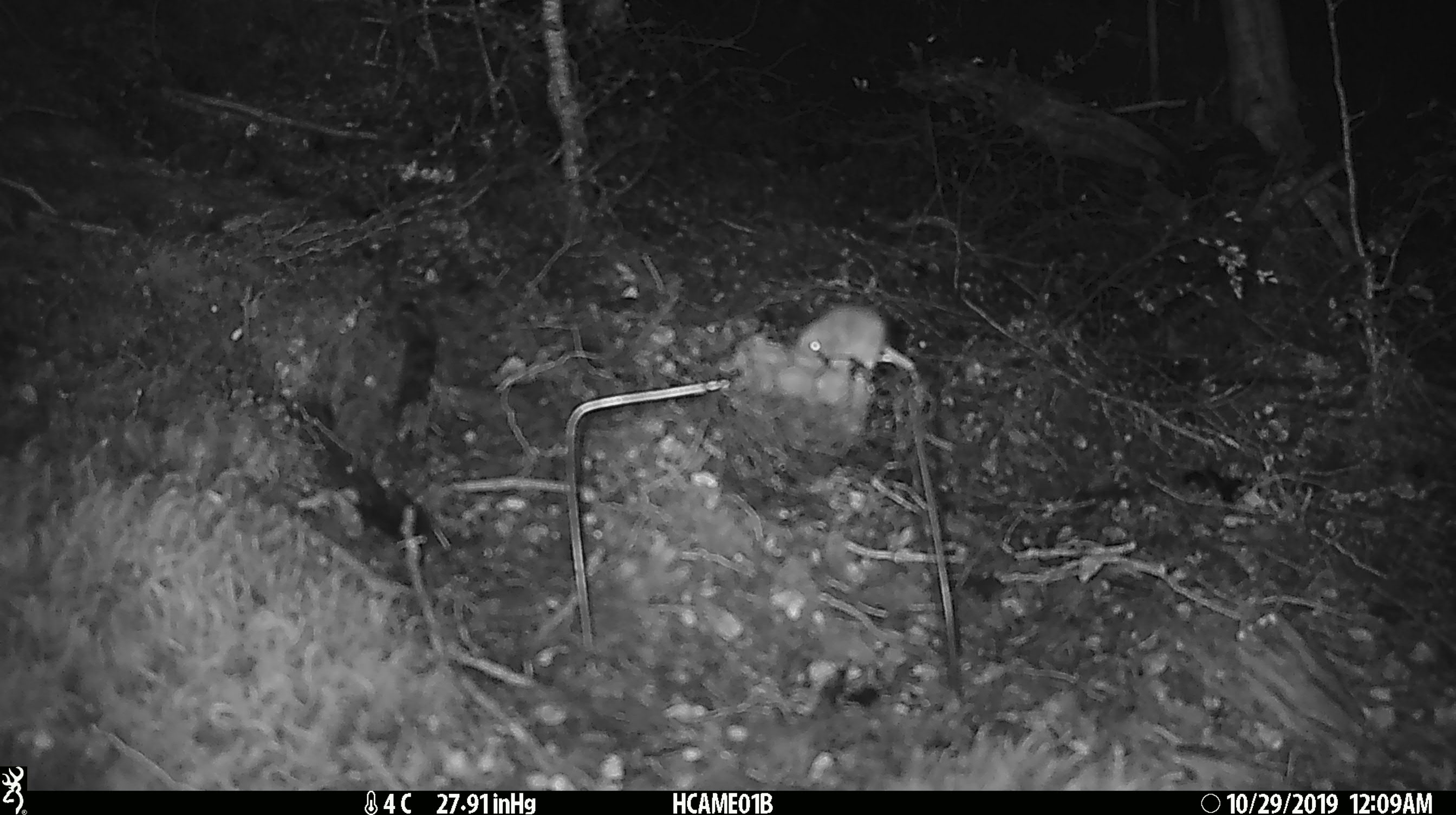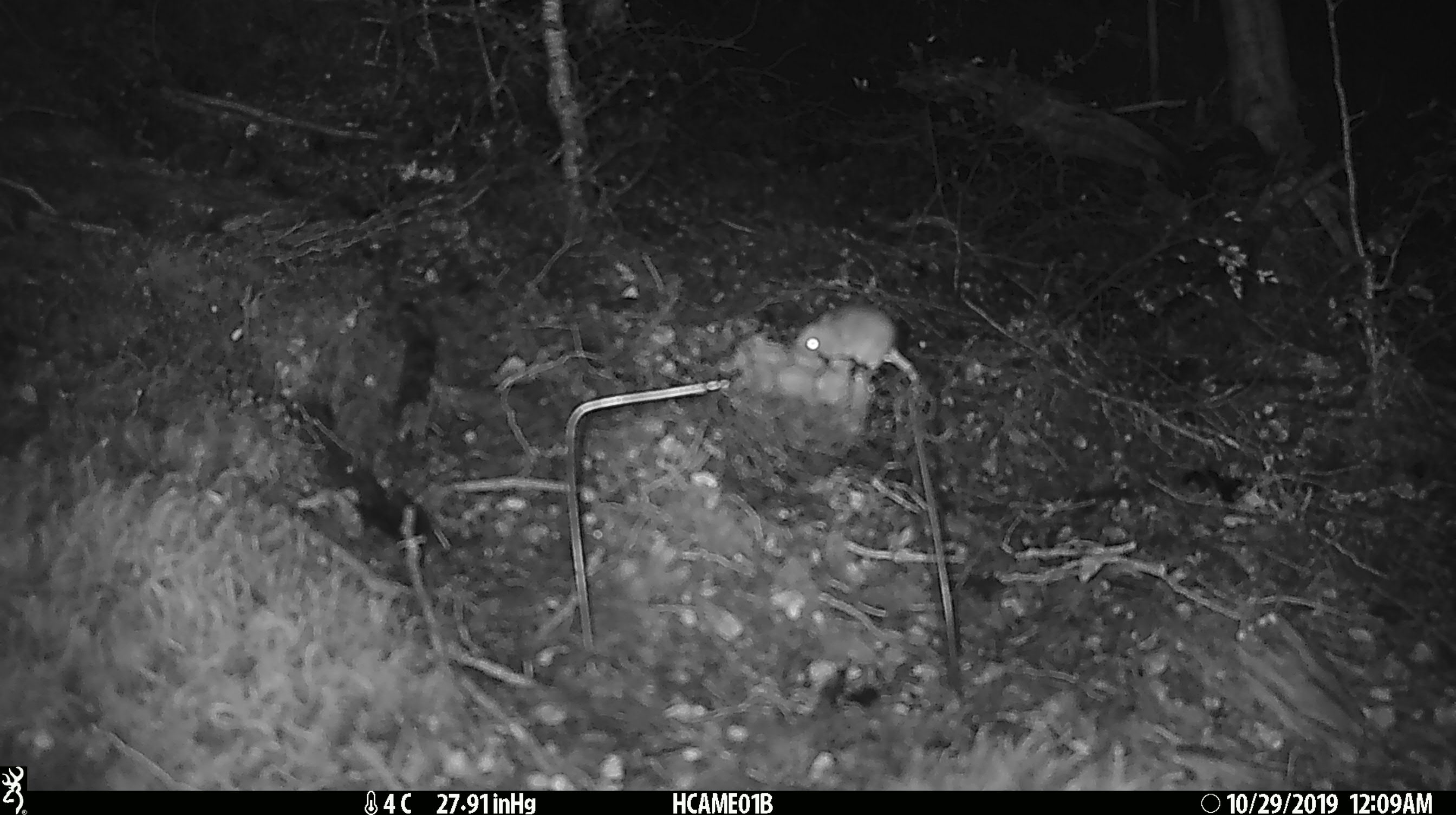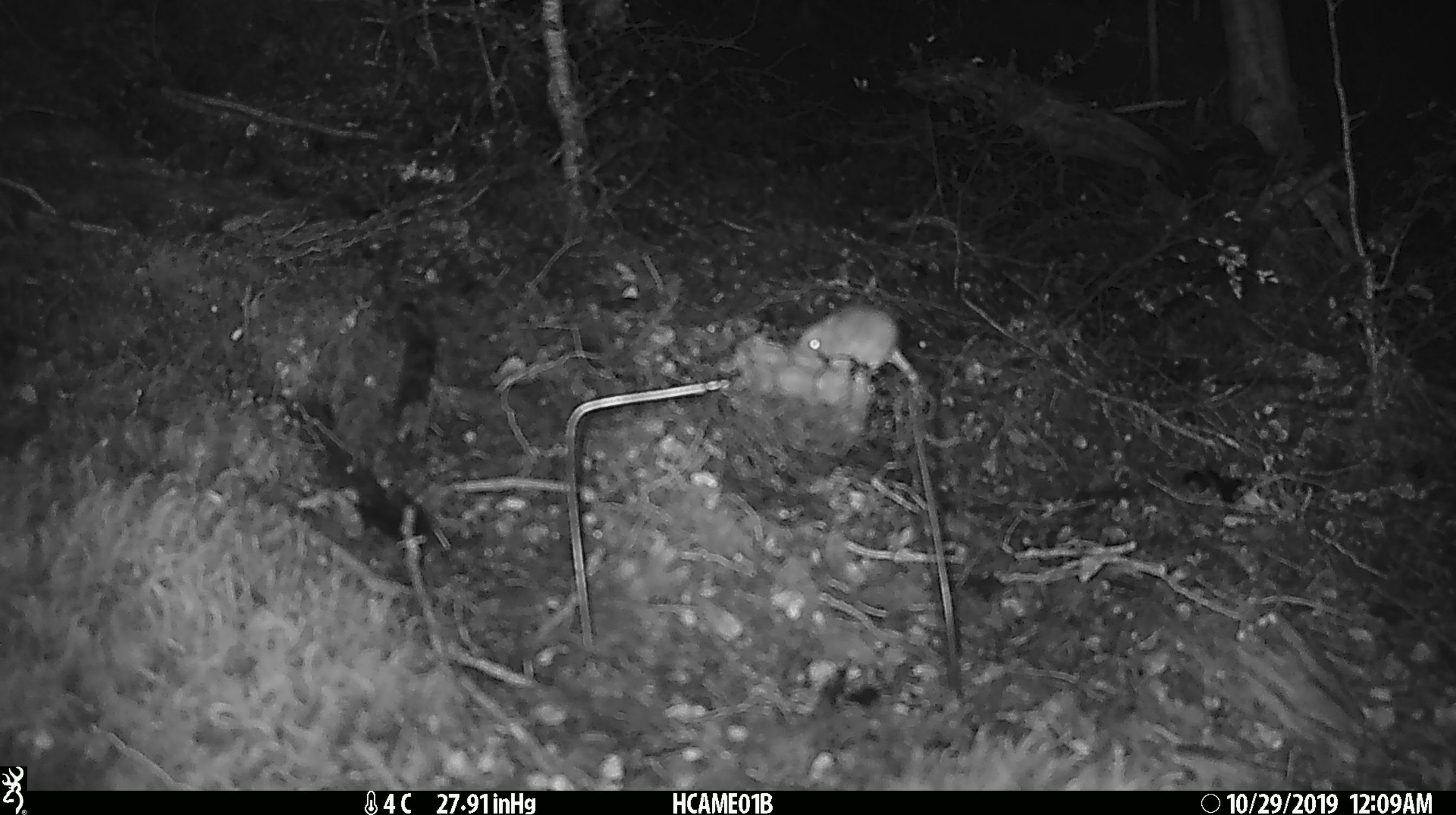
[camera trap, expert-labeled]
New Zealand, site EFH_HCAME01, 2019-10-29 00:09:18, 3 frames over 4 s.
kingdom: Animalia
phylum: Chordata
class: Mammalia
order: Rodentia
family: Muridae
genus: Mus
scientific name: Mus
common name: mouse